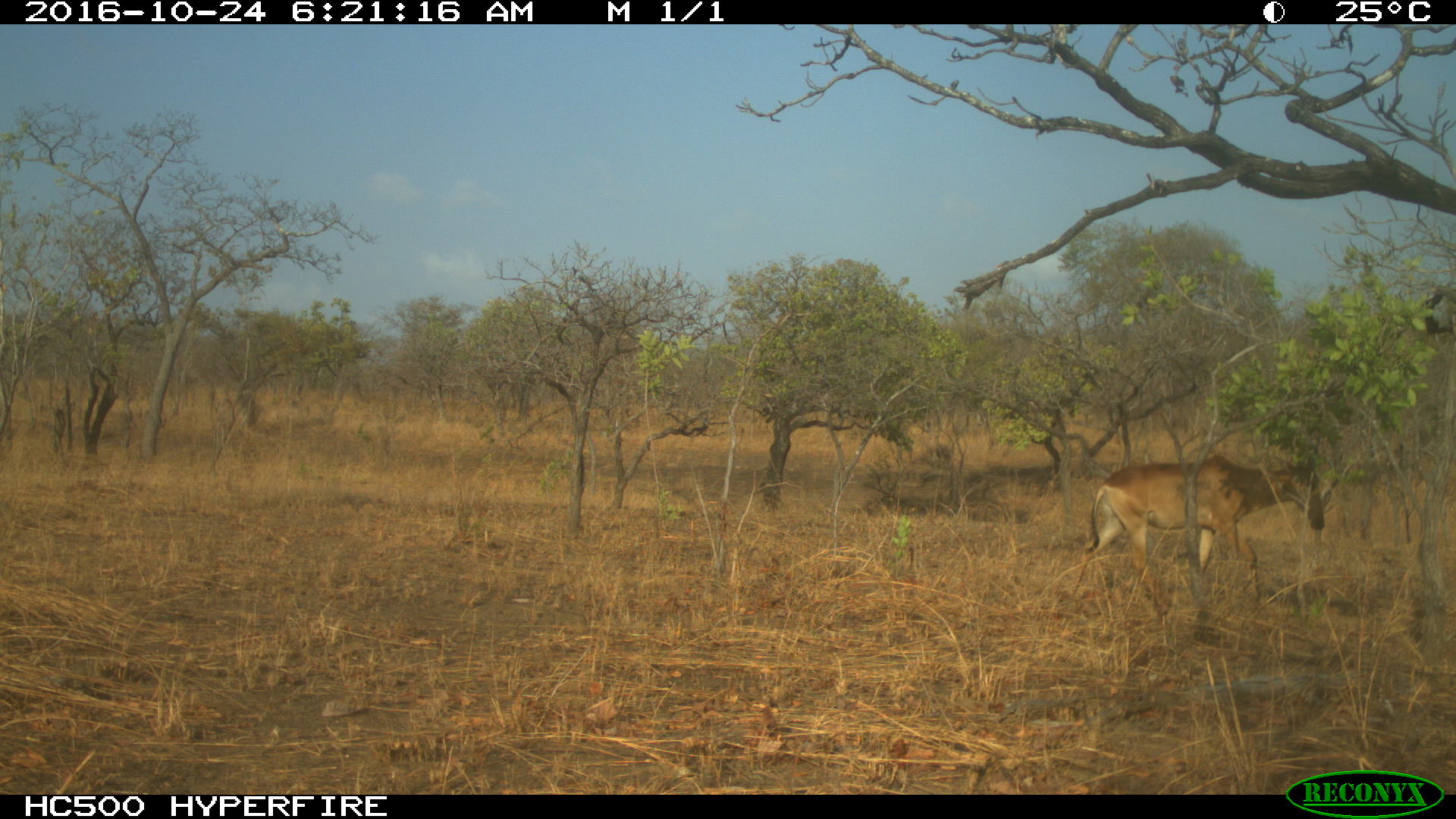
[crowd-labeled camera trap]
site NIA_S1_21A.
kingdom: Animalia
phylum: Chordata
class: Mammalia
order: Artiodactyla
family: Bovidae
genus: Alcelaphus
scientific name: Alcelaphus buselaphus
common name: hartebeest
Hartebeest (Alcelaphus buselaphus), count 1. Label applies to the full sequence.